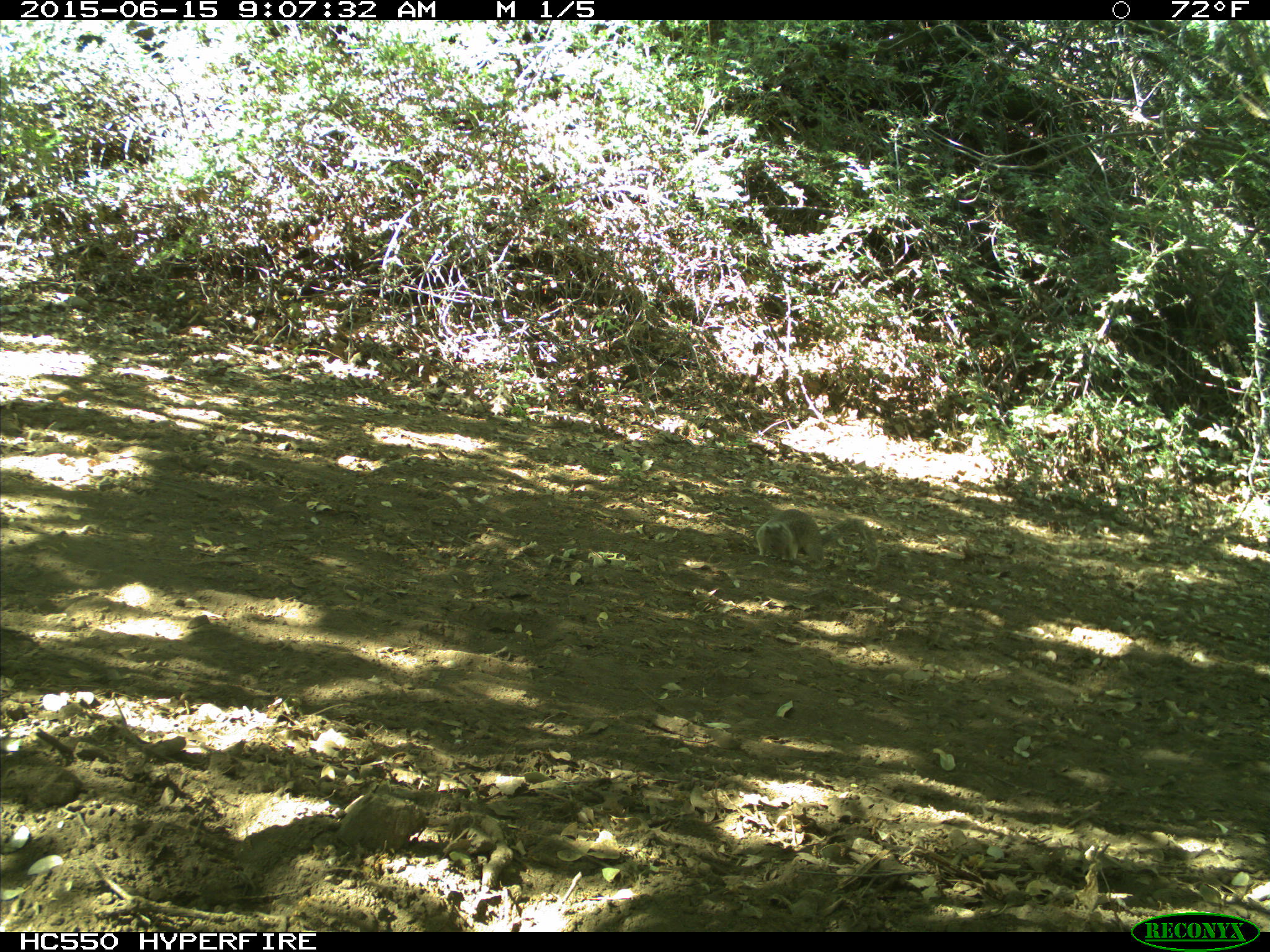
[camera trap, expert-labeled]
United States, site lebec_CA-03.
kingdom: Animalia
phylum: Chordata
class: Mammalia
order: Rodentia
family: Sciuridae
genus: Otospermophilus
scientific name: Otospermophilus beecheyi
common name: california ground squirrel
Otospermophilus beecheyi (california ground squirrel).